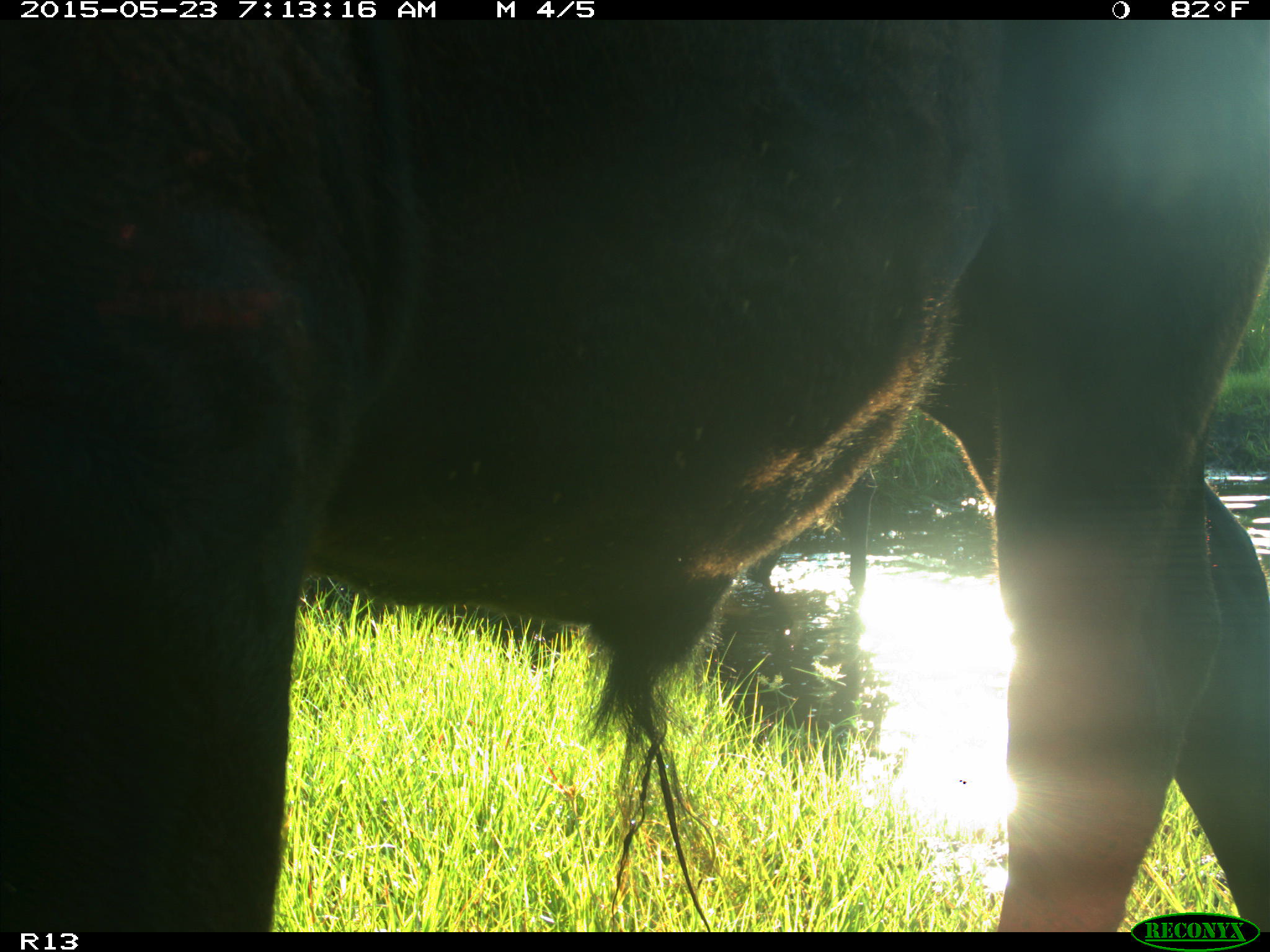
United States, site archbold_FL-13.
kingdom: Animalia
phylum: Chordata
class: Mammalia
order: Artiodactyla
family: Bovidae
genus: Bos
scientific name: Bos taurus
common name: domestic cow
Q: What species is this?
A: Bos taurus (domestic cow).